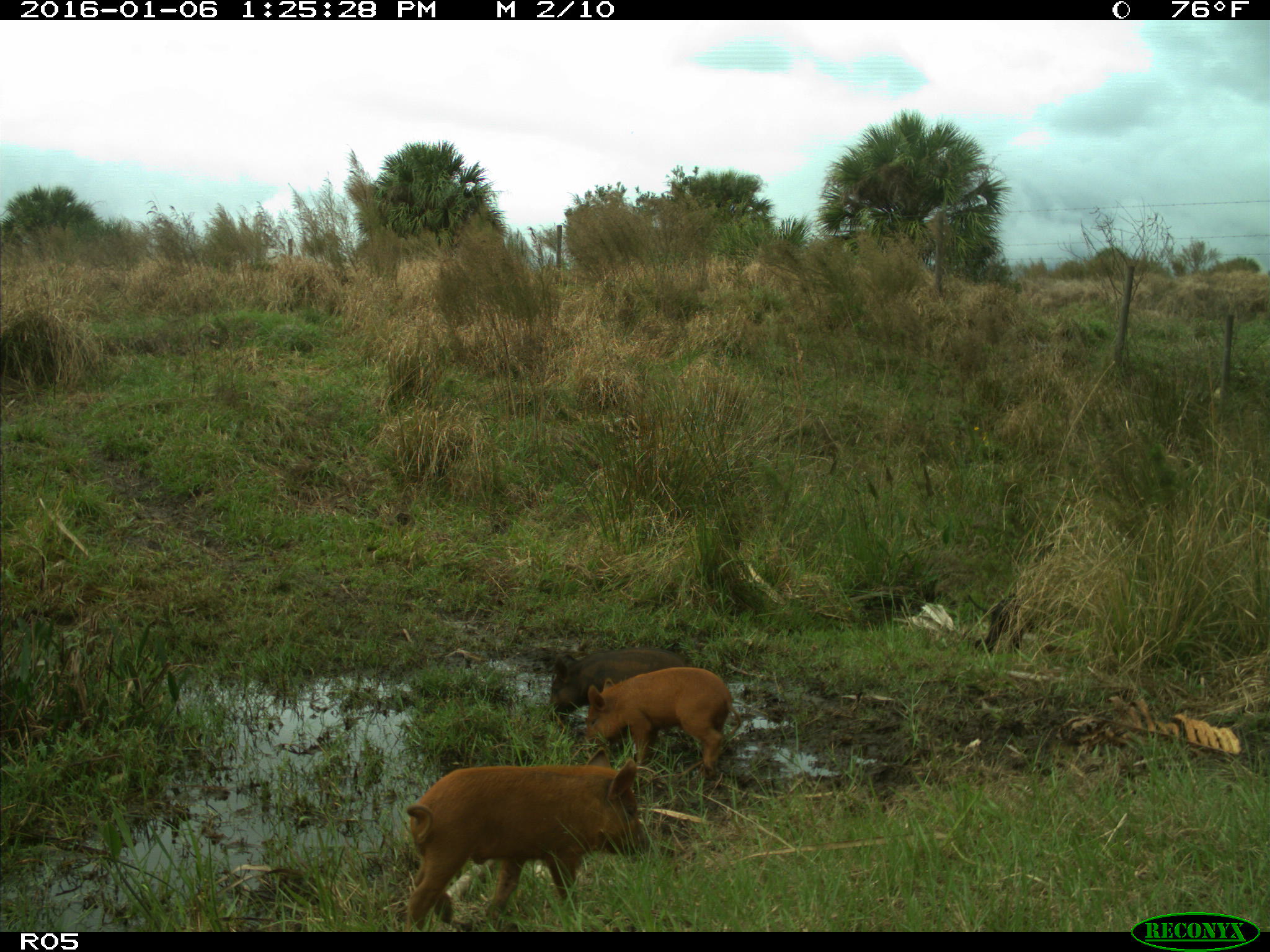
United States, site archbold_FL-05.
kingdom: Animalia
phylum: Chordata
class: Mammalia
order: Artiodactyla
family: Suidae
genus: Sus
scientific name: Sus scrofa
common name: wild boar